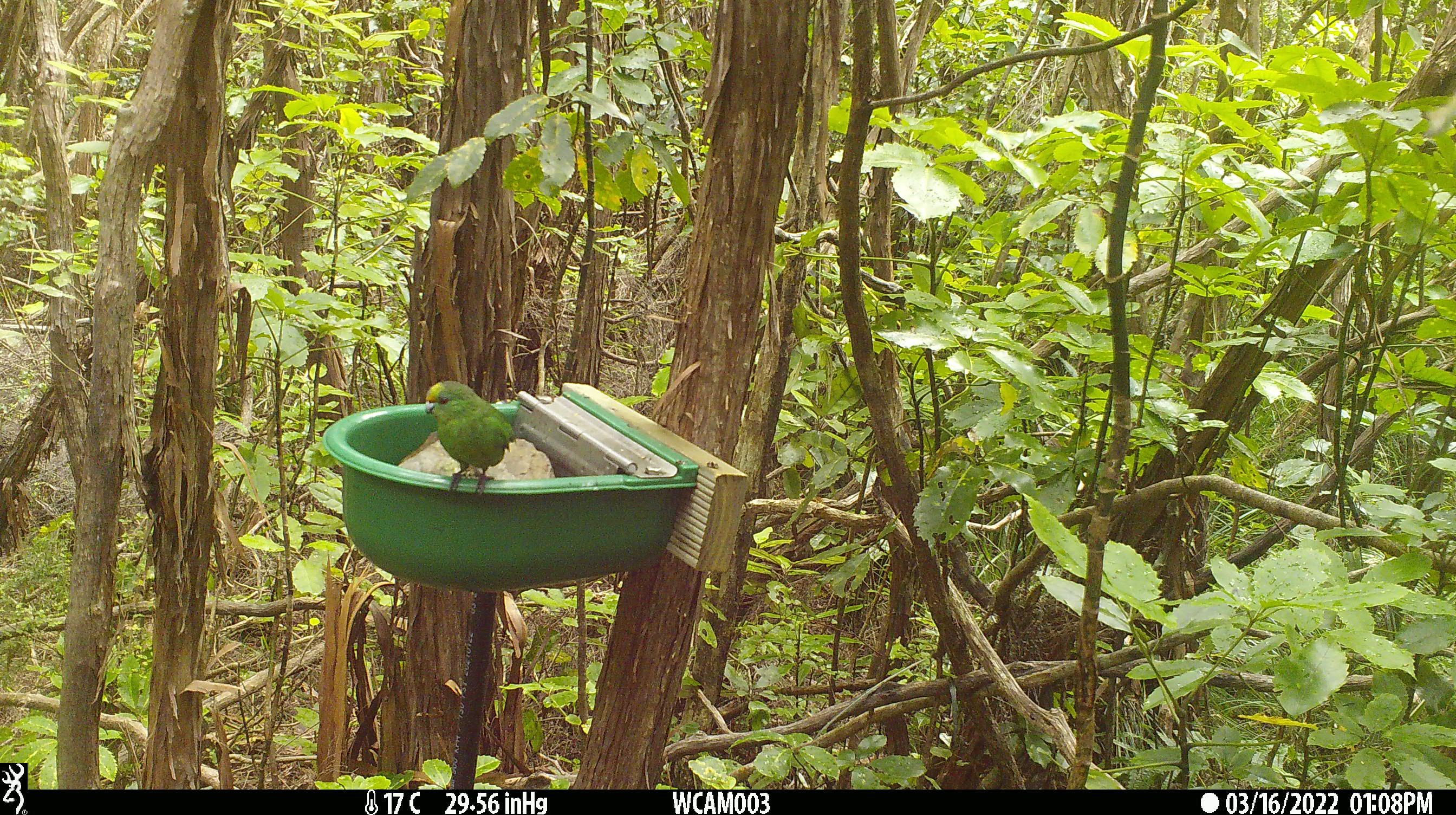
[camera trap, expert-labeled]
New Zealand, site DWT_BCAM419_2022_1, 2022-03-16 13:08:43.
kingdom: Animalia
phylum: Chordata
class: Aves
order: Psittaciformes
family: Psittaculidae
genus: Cyanoramphus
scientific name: Cyanoramphus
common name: parakeet